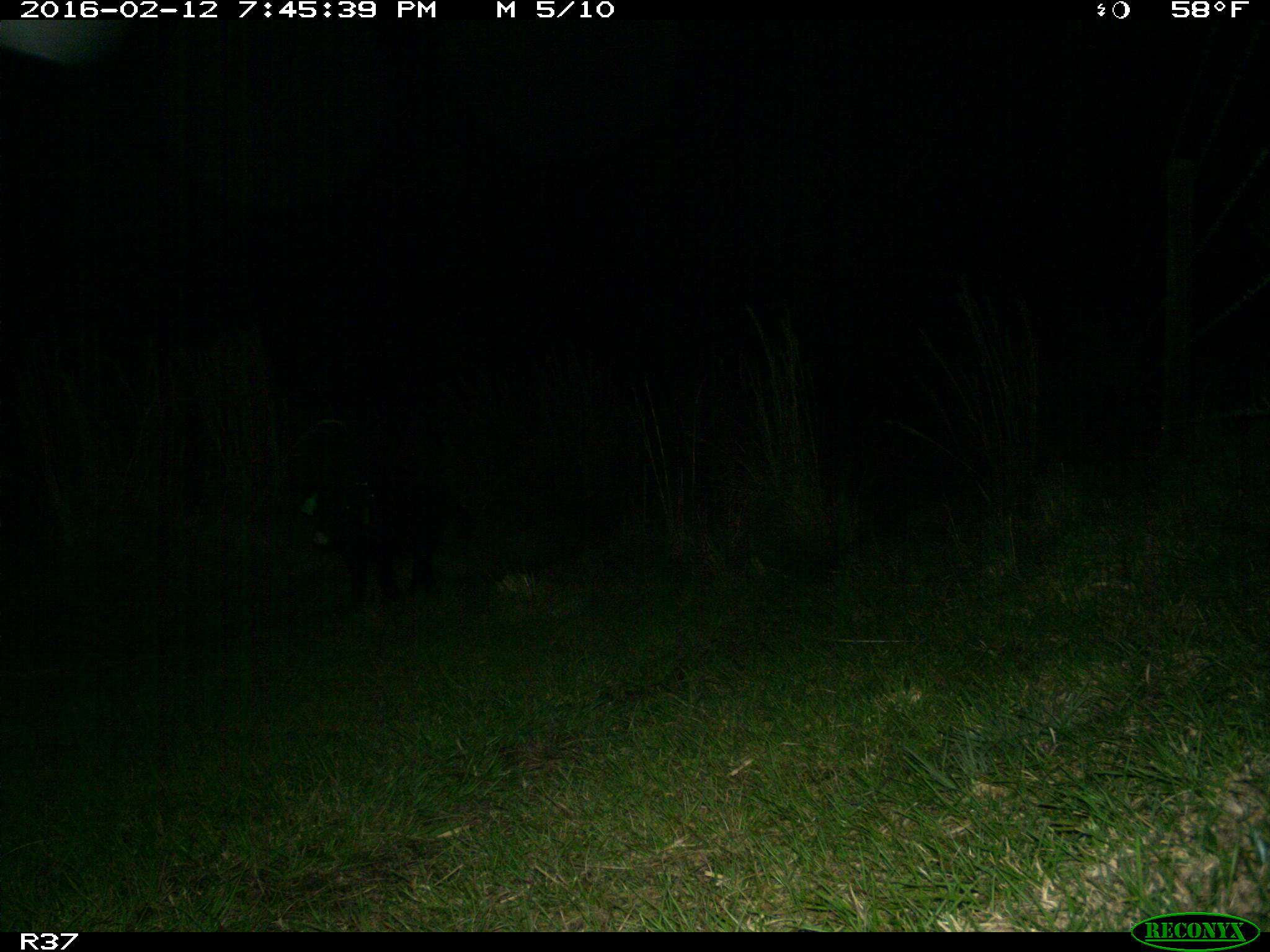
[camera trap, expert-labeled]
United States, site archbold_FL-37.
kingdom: Animalia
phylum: Chordata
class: Mammalia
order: Artiodactyla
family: Suidae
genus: Sus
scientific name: Sus scrofa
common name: wild boar